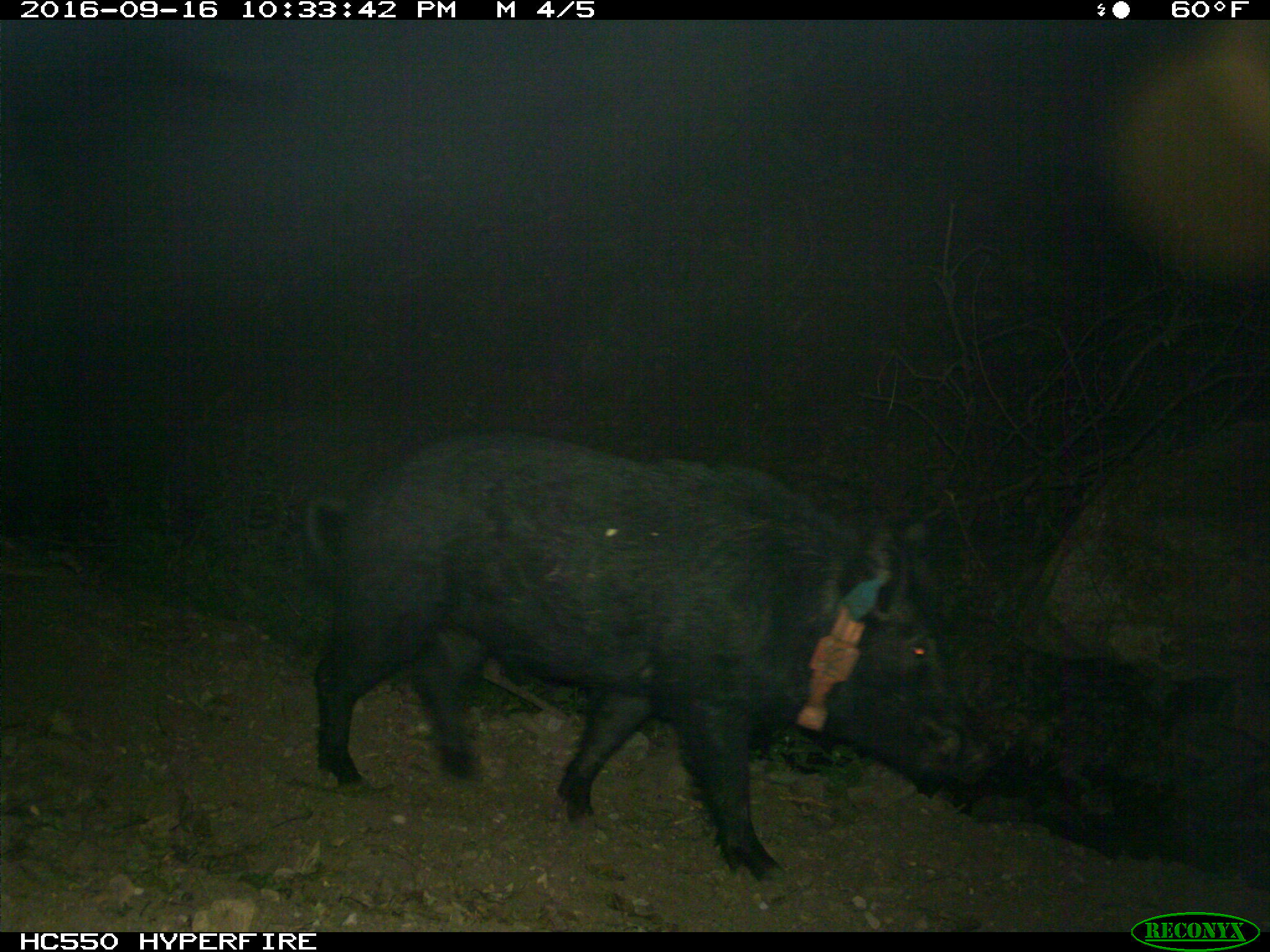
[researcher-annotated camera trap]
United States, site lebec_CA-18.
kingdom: Animalia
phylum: Chordata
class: Mammalia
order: Artiodactyla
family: Suidae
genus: Sus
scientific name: Sus scrofa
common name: wild boar